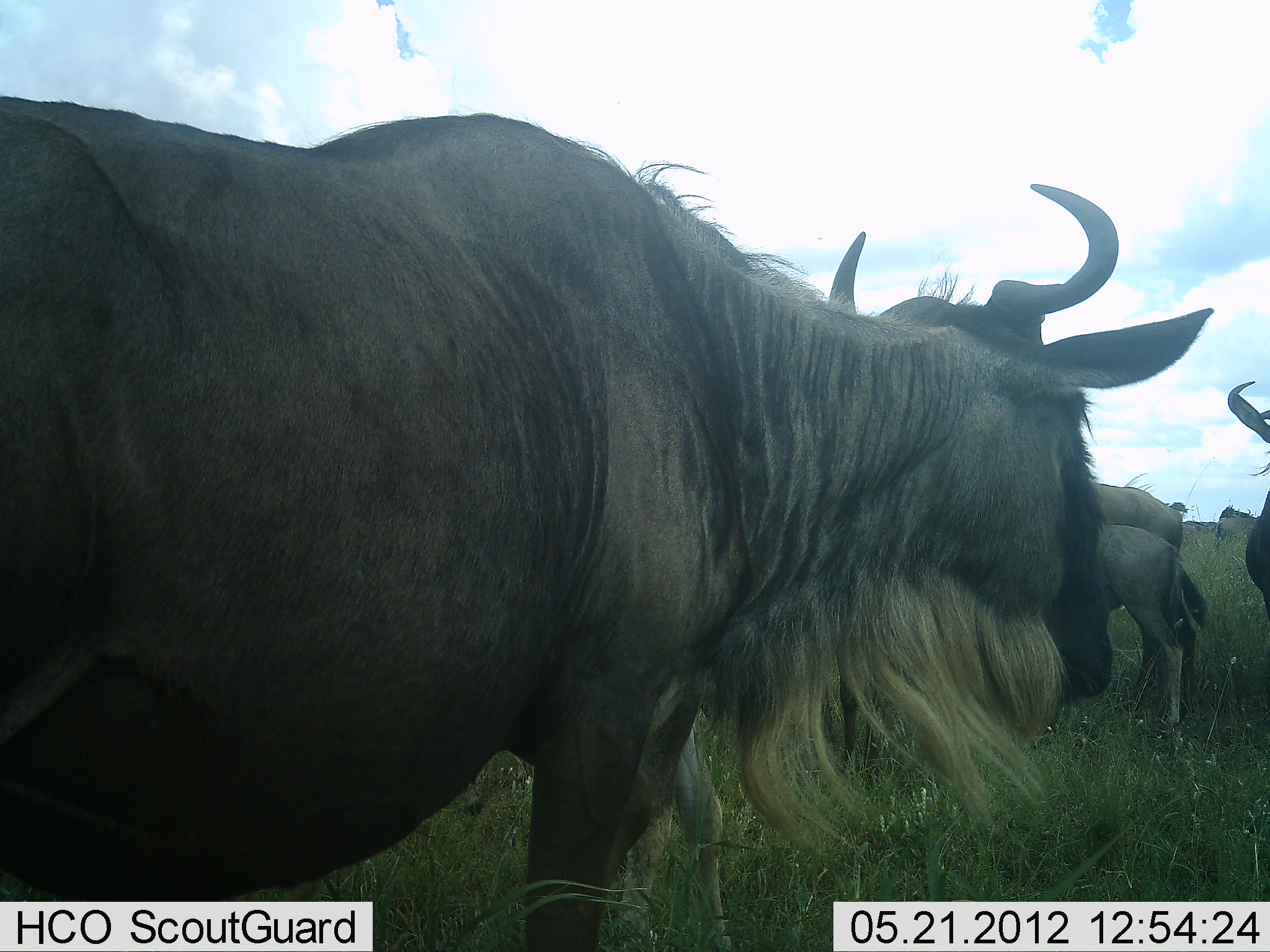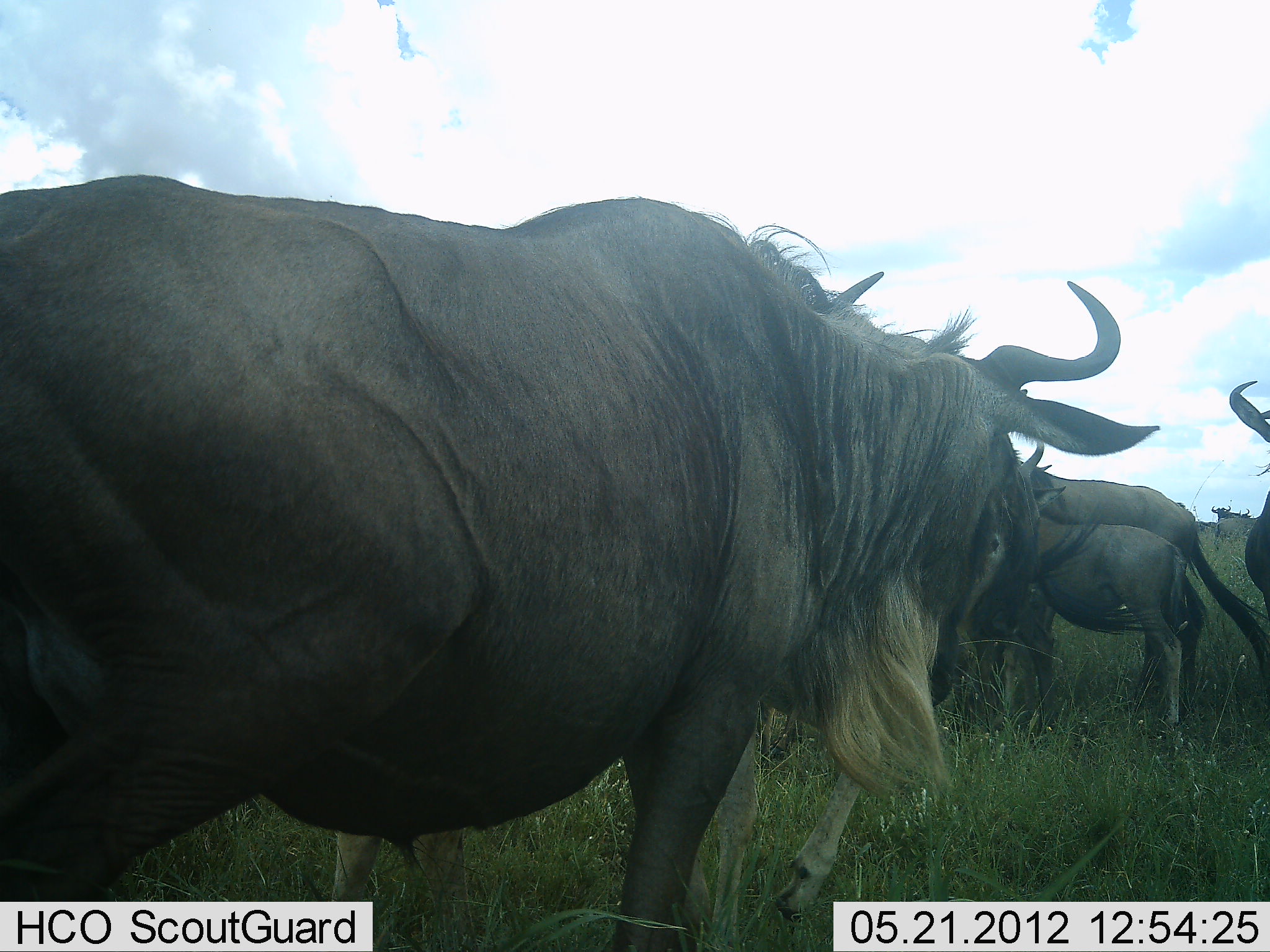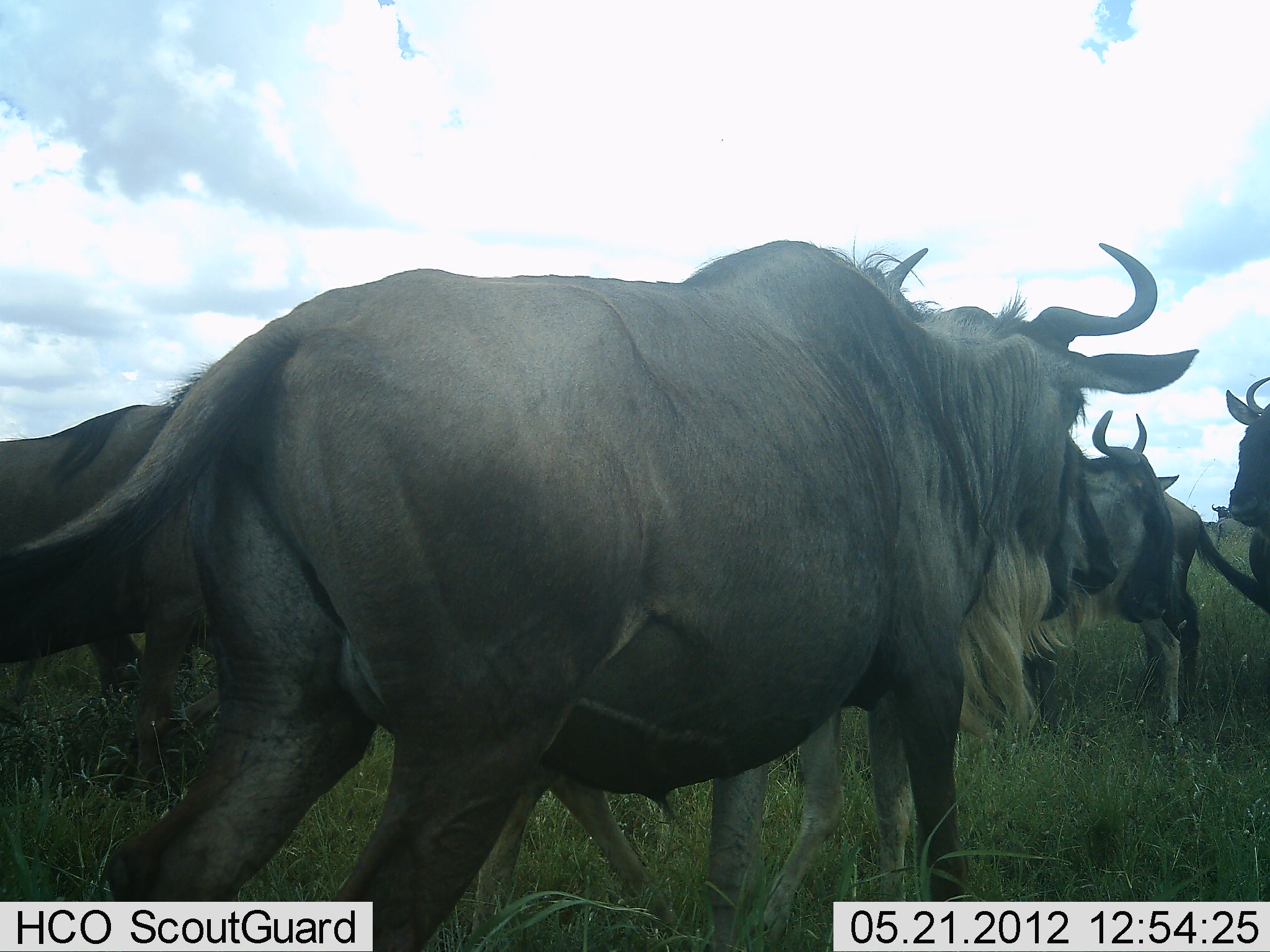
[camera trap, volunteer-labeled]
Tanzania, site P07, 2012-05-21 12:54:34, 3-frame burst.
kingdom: Animalia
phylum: Chordata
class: Mammalia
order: Artiodactyla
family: Bovidae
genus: Connochaetes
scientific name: Connochaetes taurinus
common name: blue wildebeest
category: wildebeest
Wildebeest (blue wildebeest) (Connochaetes taurinus), count 6. Behavior (volunteer vote fractions): standing 76%, resting 6%, moving 71%, interacting 6%. Young present (vote fraction): 76%. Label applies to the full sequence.